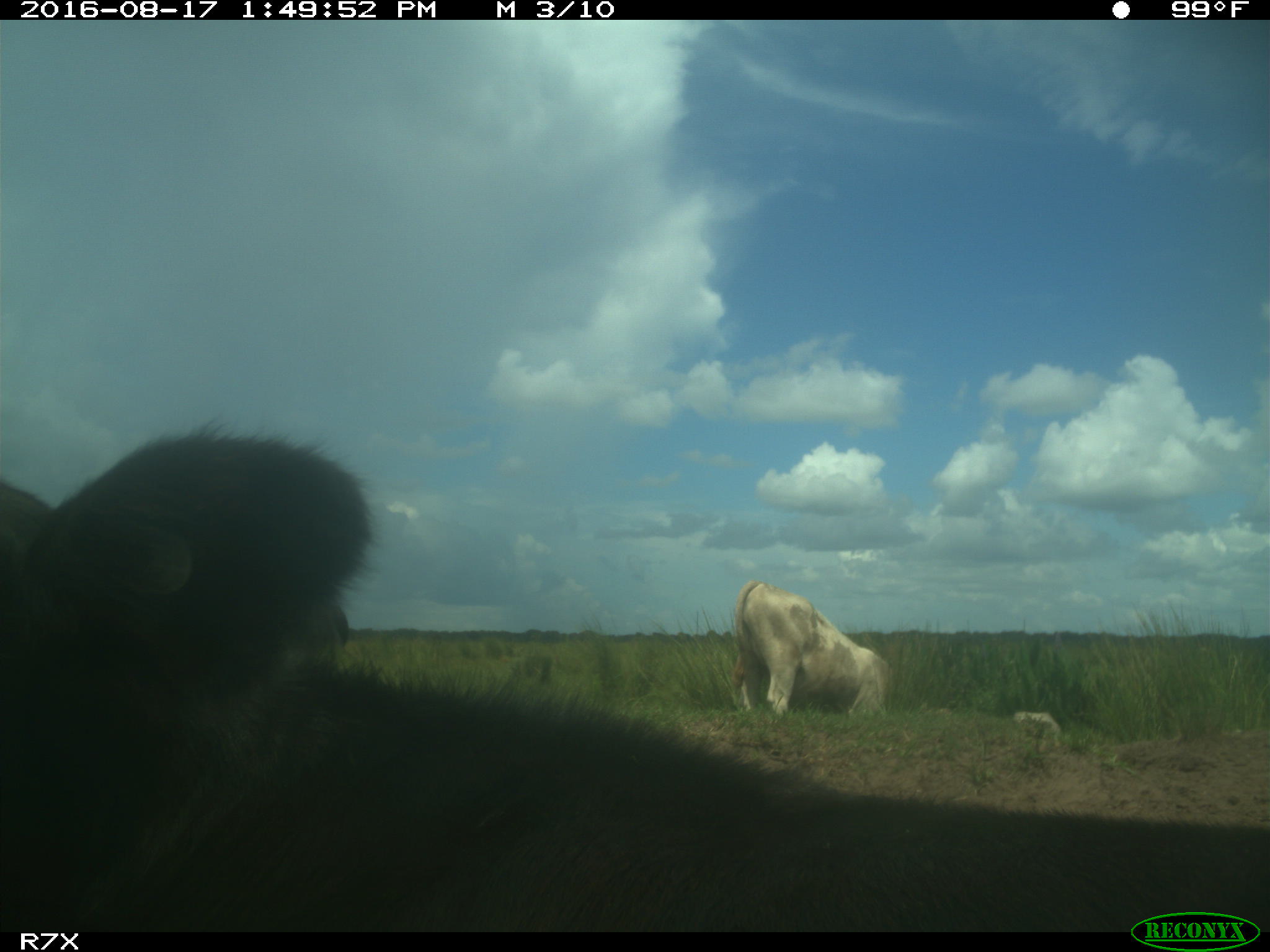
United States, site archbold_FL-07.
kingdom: Animalia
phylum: Chordata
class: Mammalia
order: Artiodactyla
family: Bovidae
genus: Bos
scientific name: Bos taurus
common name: domestic cow